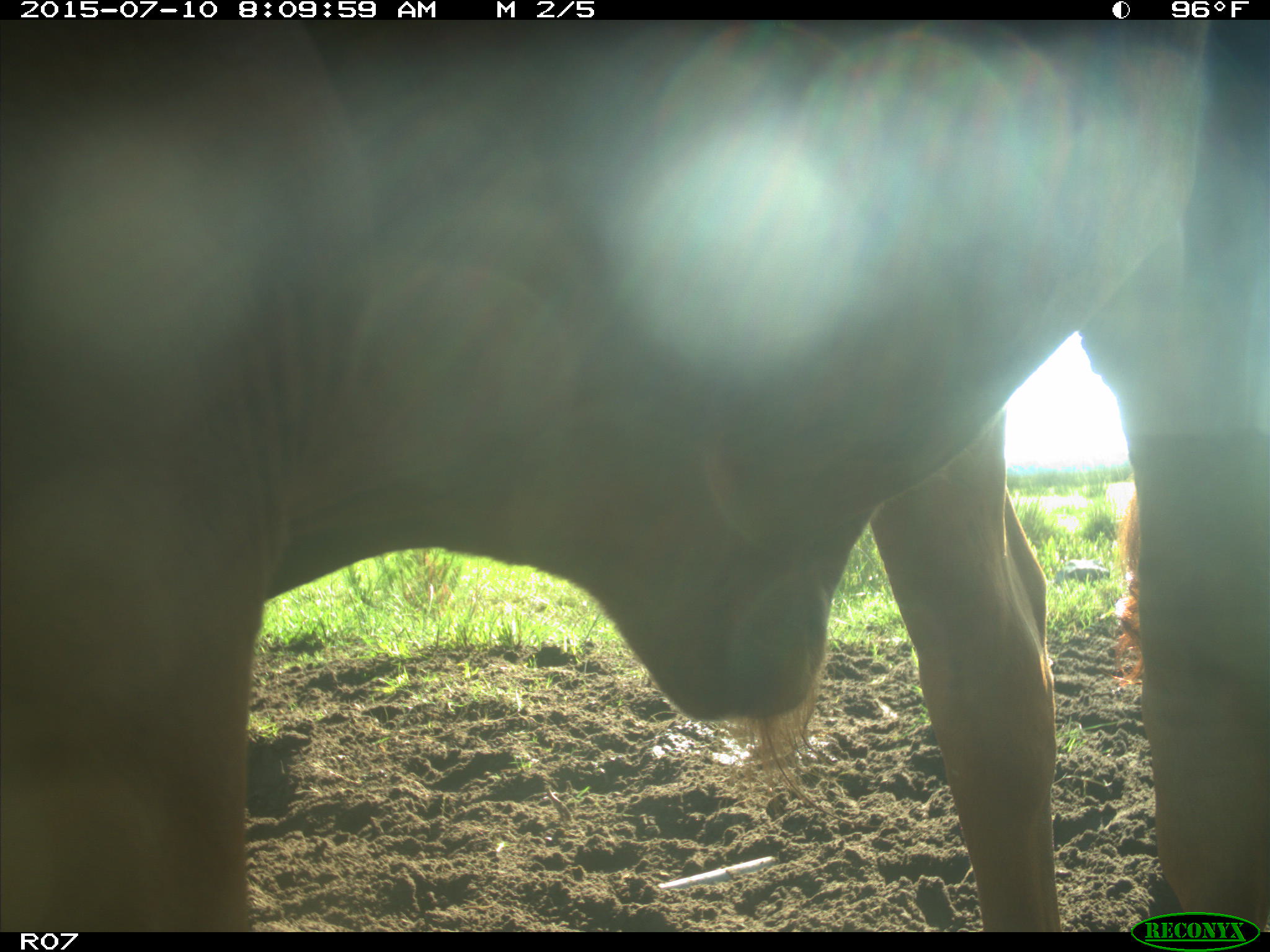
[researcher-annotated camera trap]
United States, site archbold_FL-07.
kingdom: Animalia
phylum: Chordata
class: Mammalia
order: Artiodactyla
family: Bovidae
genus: Bos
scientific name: Bos taurus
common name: domestic cow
Bos taurus (domestic cow).